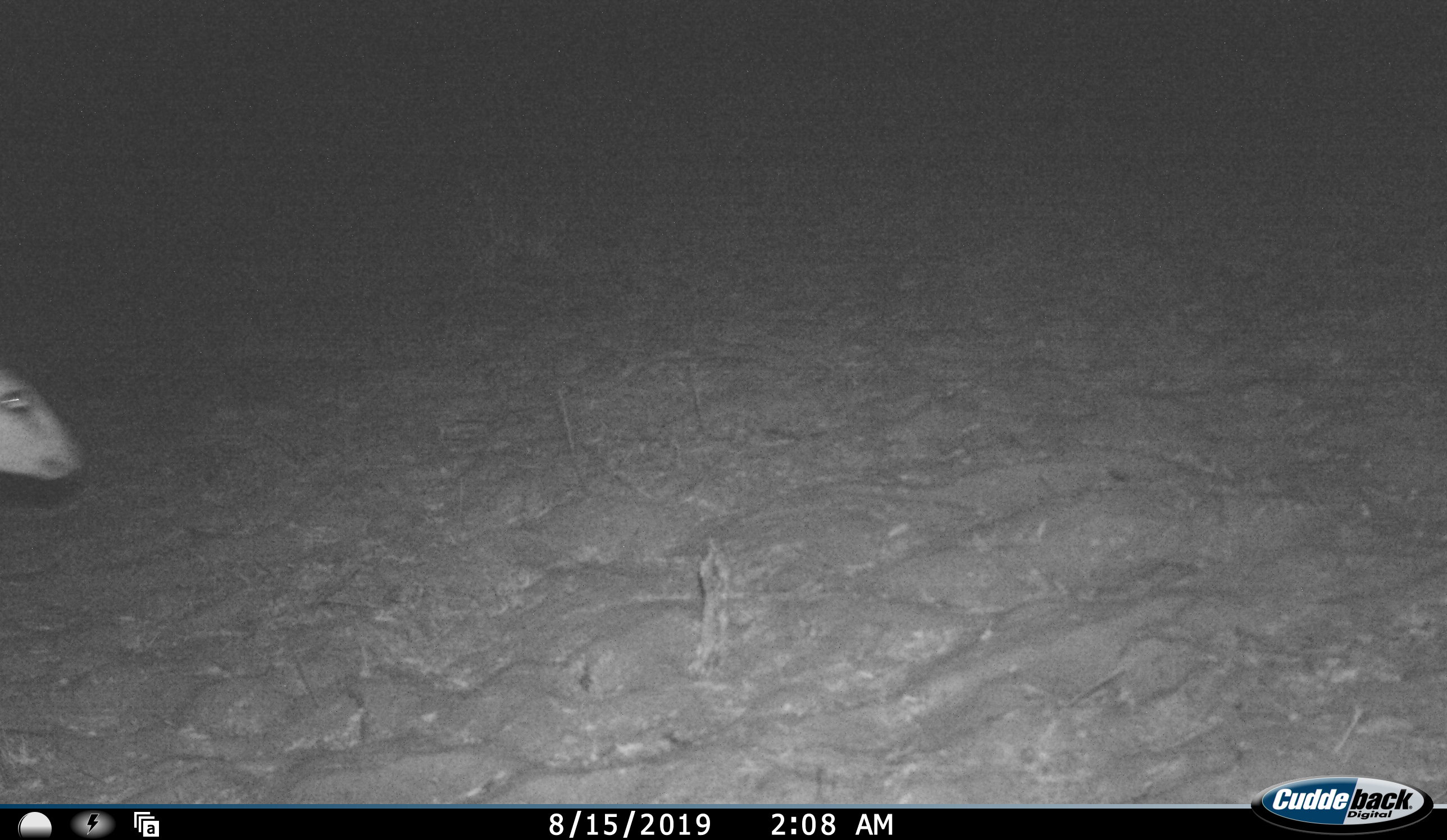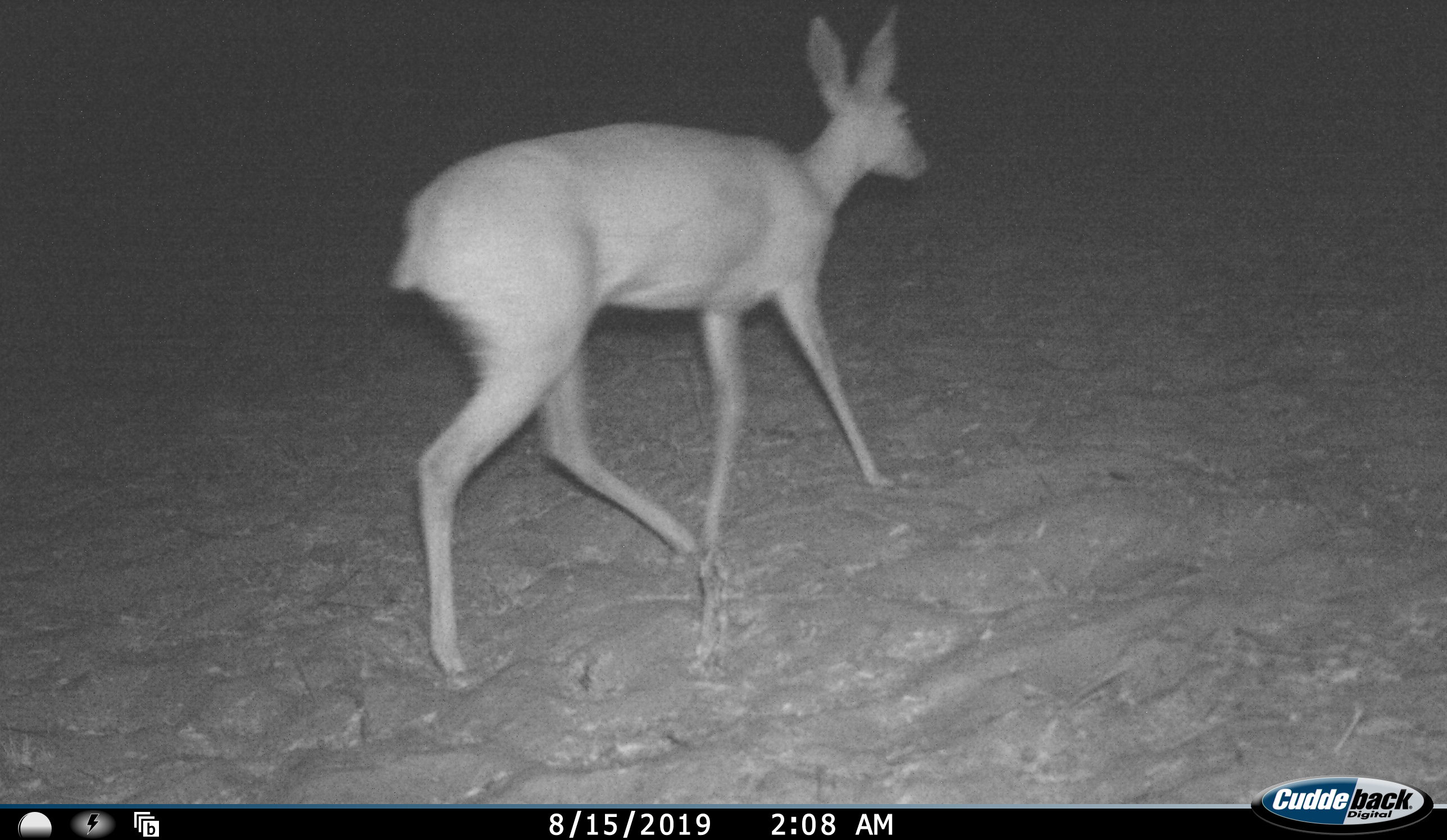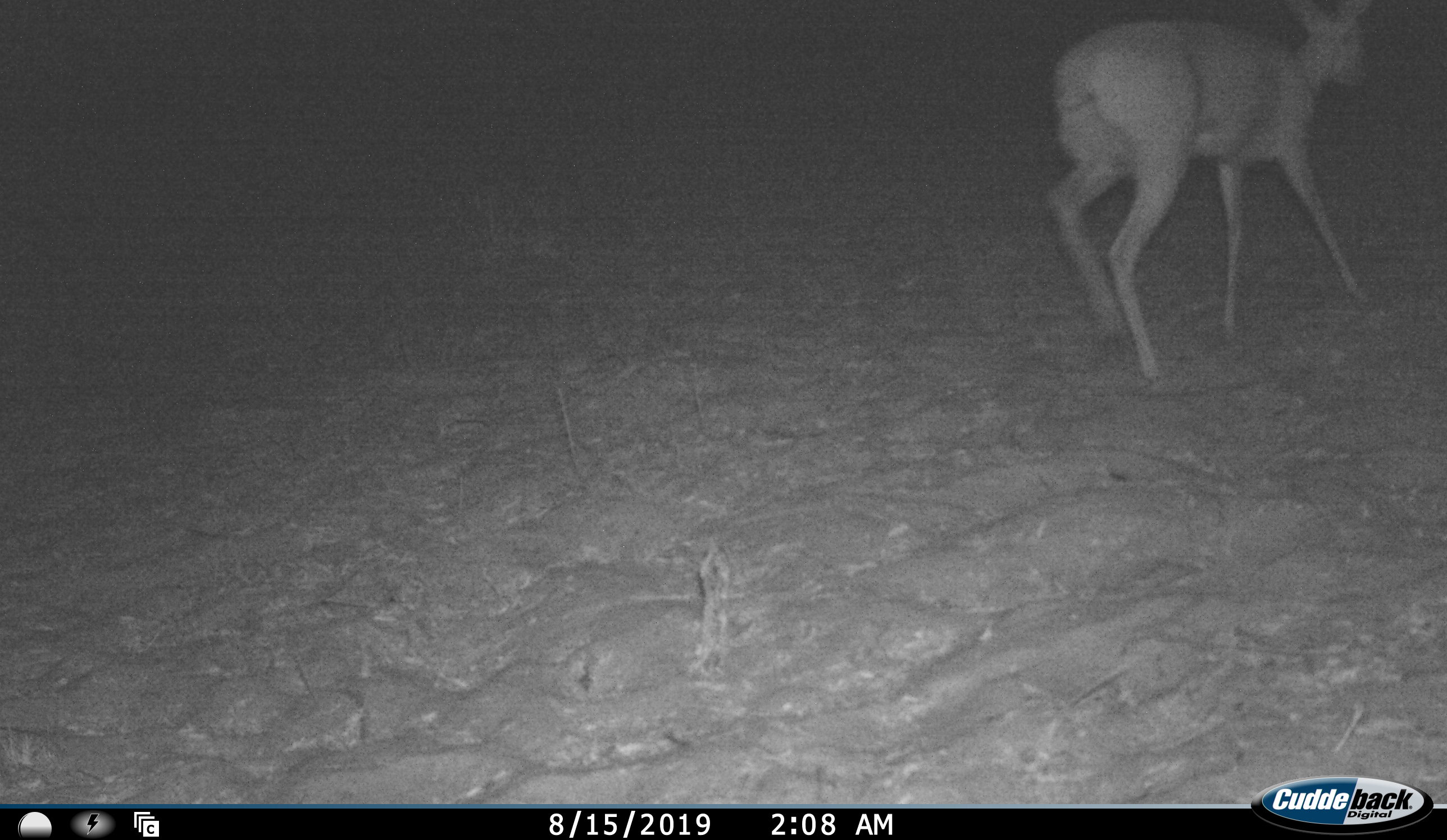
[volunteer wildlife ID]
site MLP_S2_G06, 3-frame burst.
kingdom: Animalia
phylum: Chordata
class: Mammalia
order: Artiodactyla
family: Bovidae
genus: Raphicerus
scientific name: Raphicerus campestris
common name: steenbok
Steenbok (Raphicerus campestris), count 1. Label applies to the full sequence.